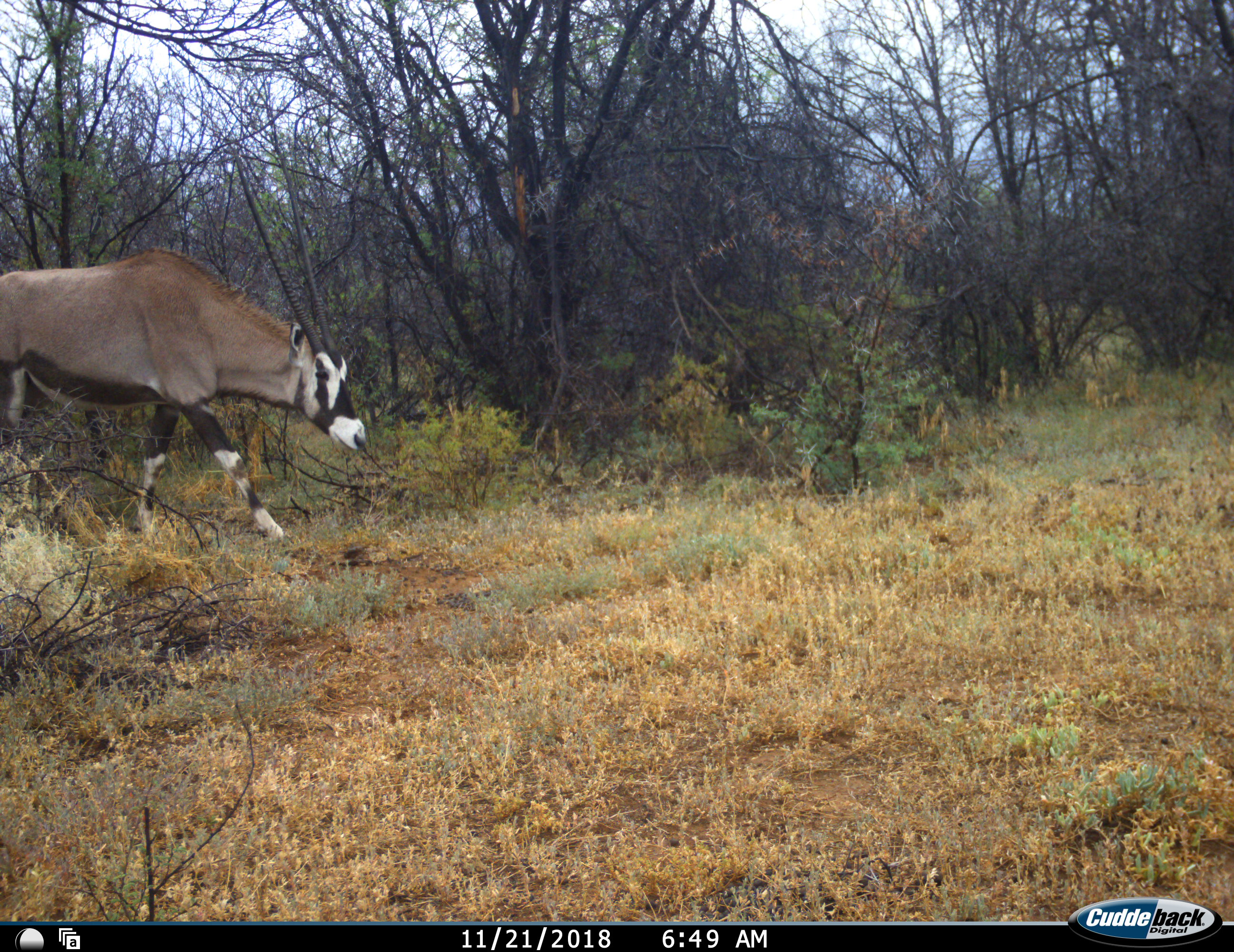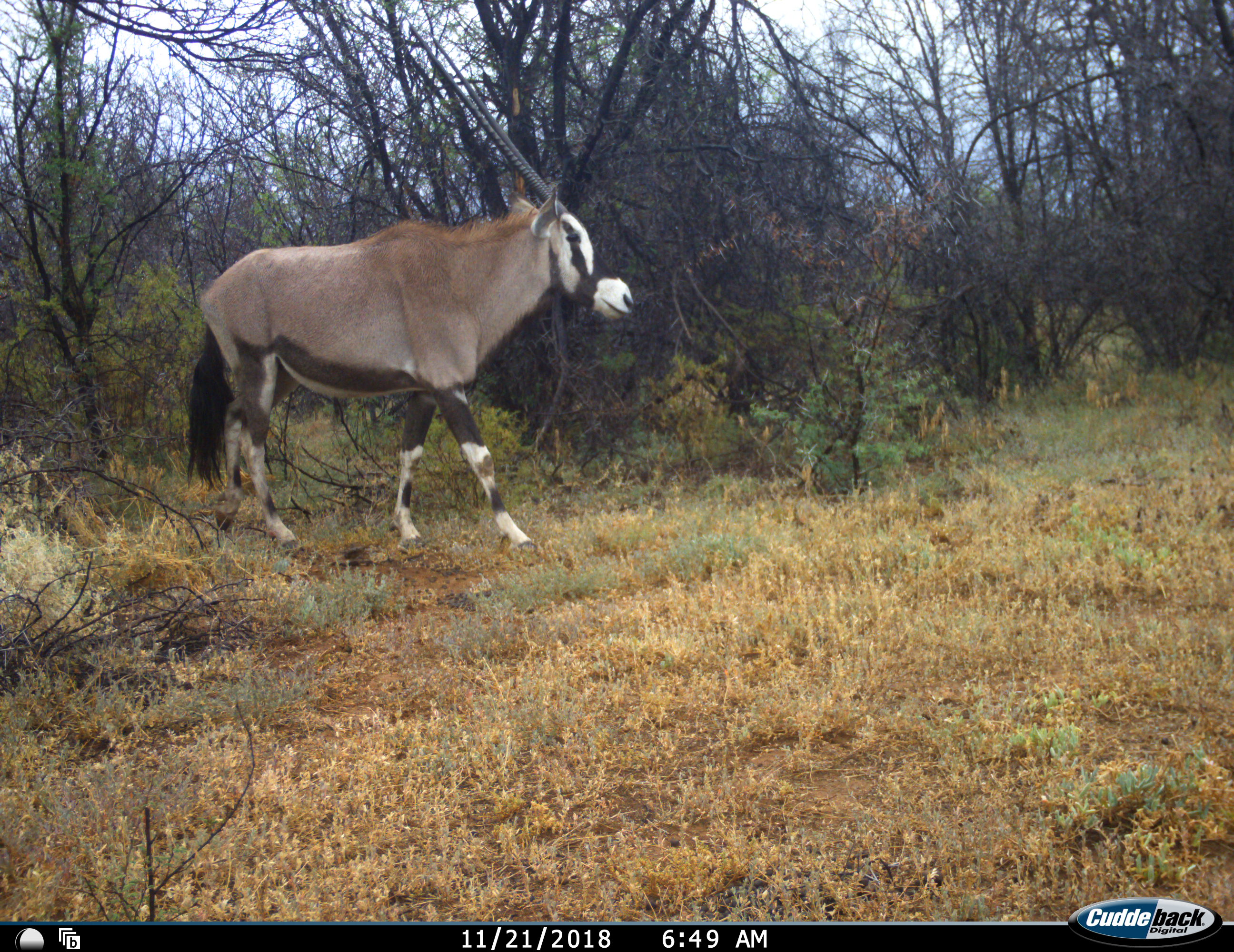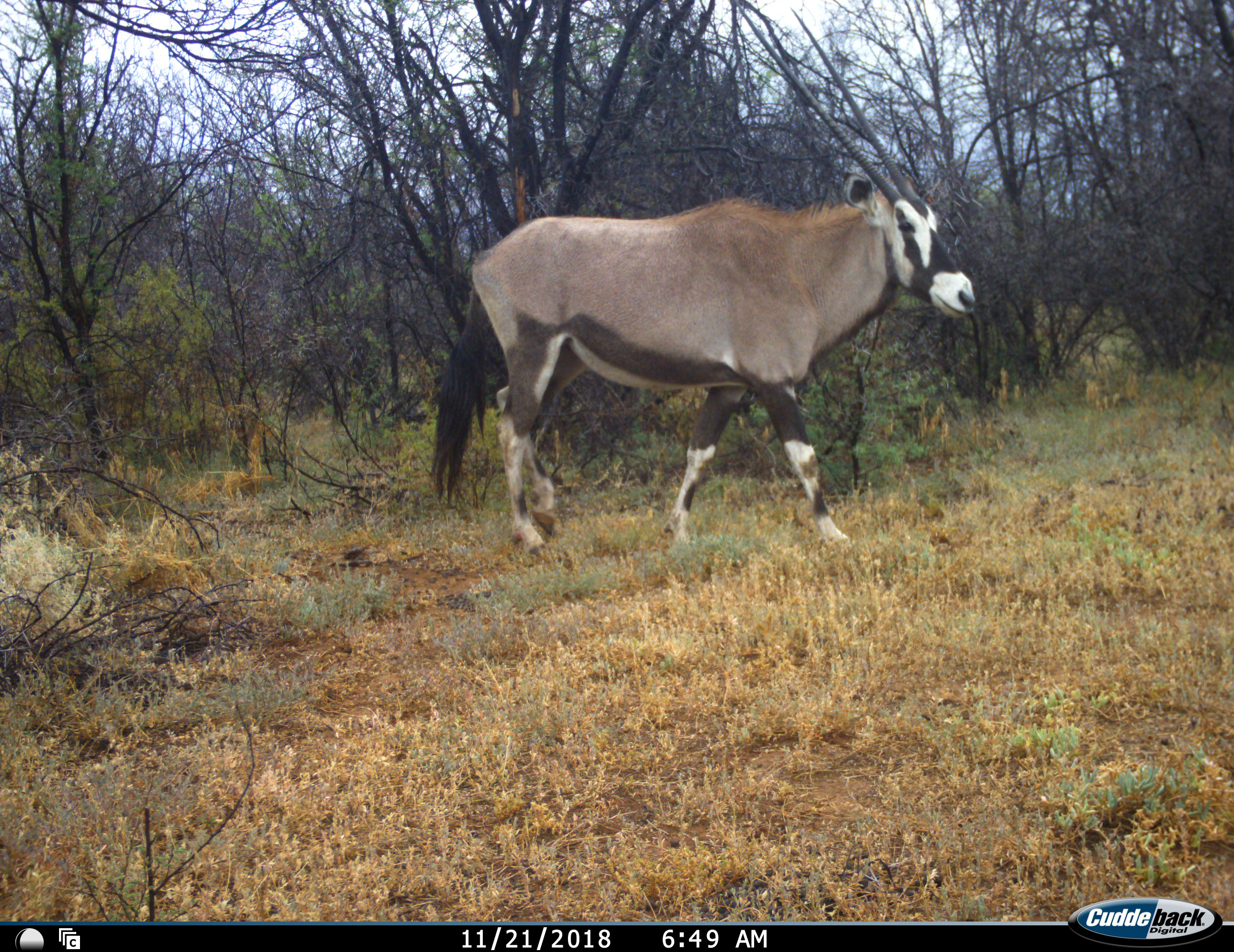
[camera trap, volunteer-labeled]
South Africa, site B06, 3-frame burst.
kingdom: Animalia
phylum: Chordata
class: Mammalia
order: Artiodactyla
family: Bovidae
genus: Oryx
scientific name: Oryx gazella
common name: gemsbok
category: gemsbokoryx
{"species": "gemsbokoryx (gemsbok) (Oryx gazella)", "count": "1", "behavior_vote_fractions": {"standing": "0%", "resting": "0%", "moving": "100%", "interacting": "0%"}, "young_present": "0%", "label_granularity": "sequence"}